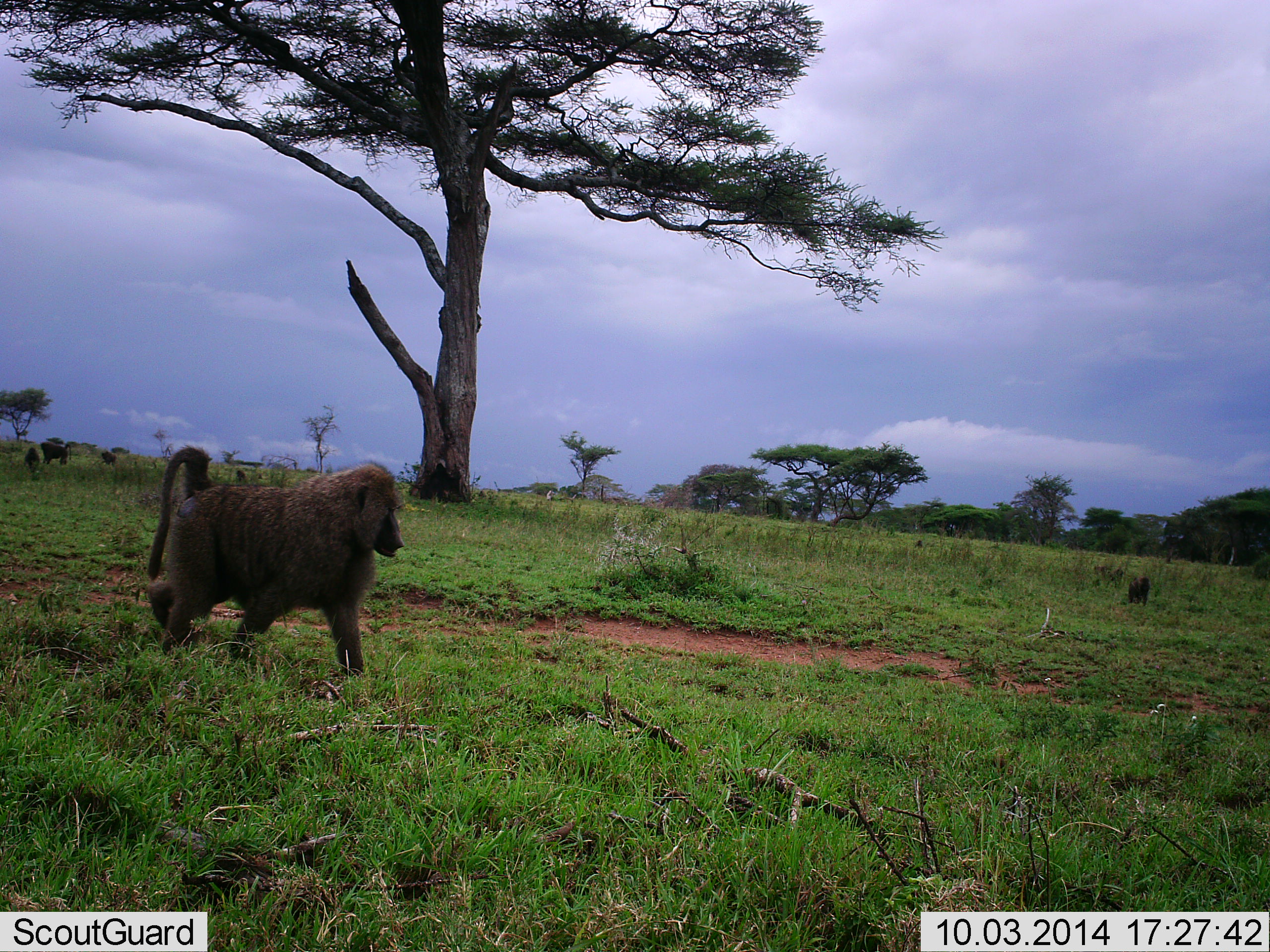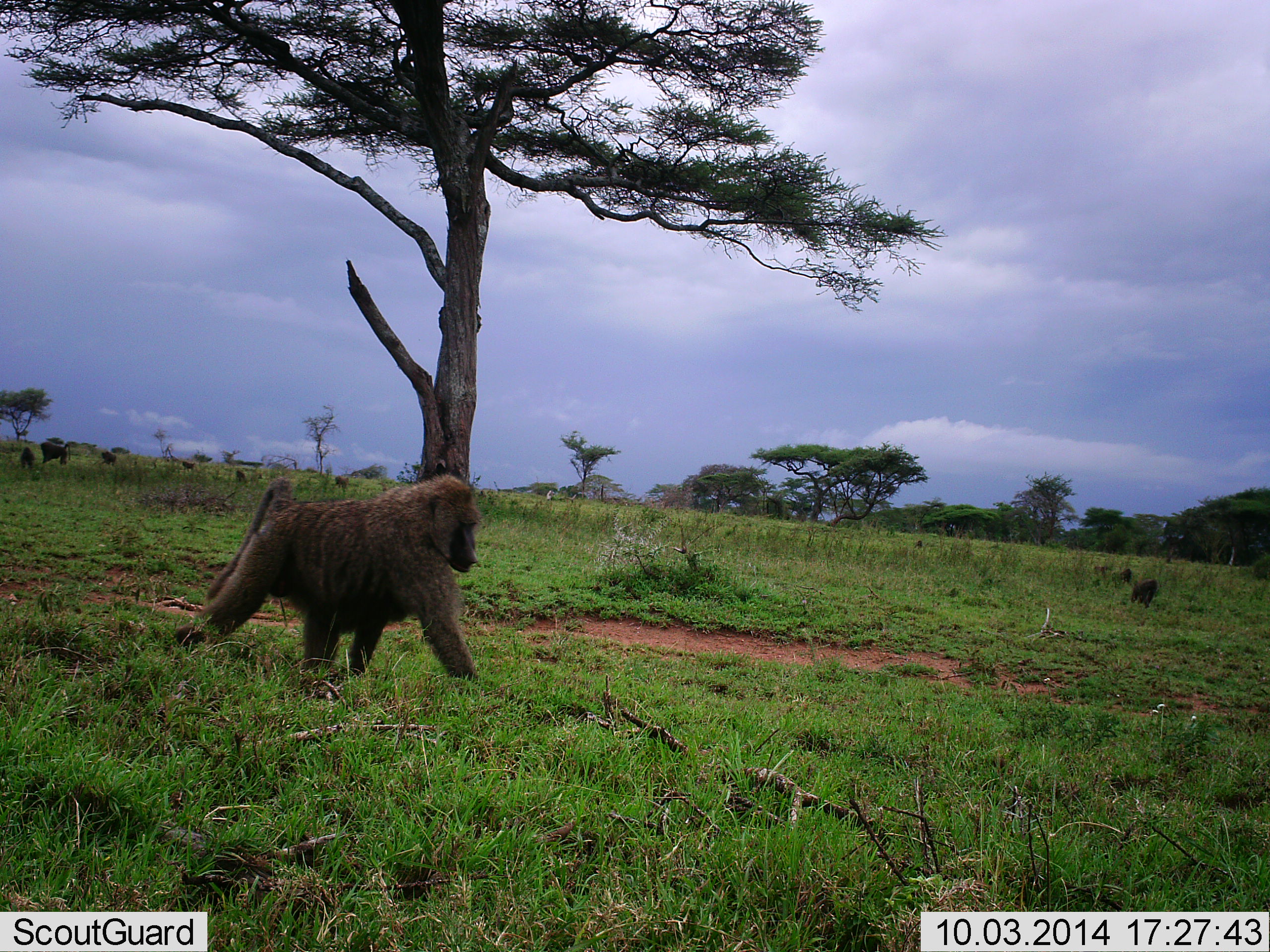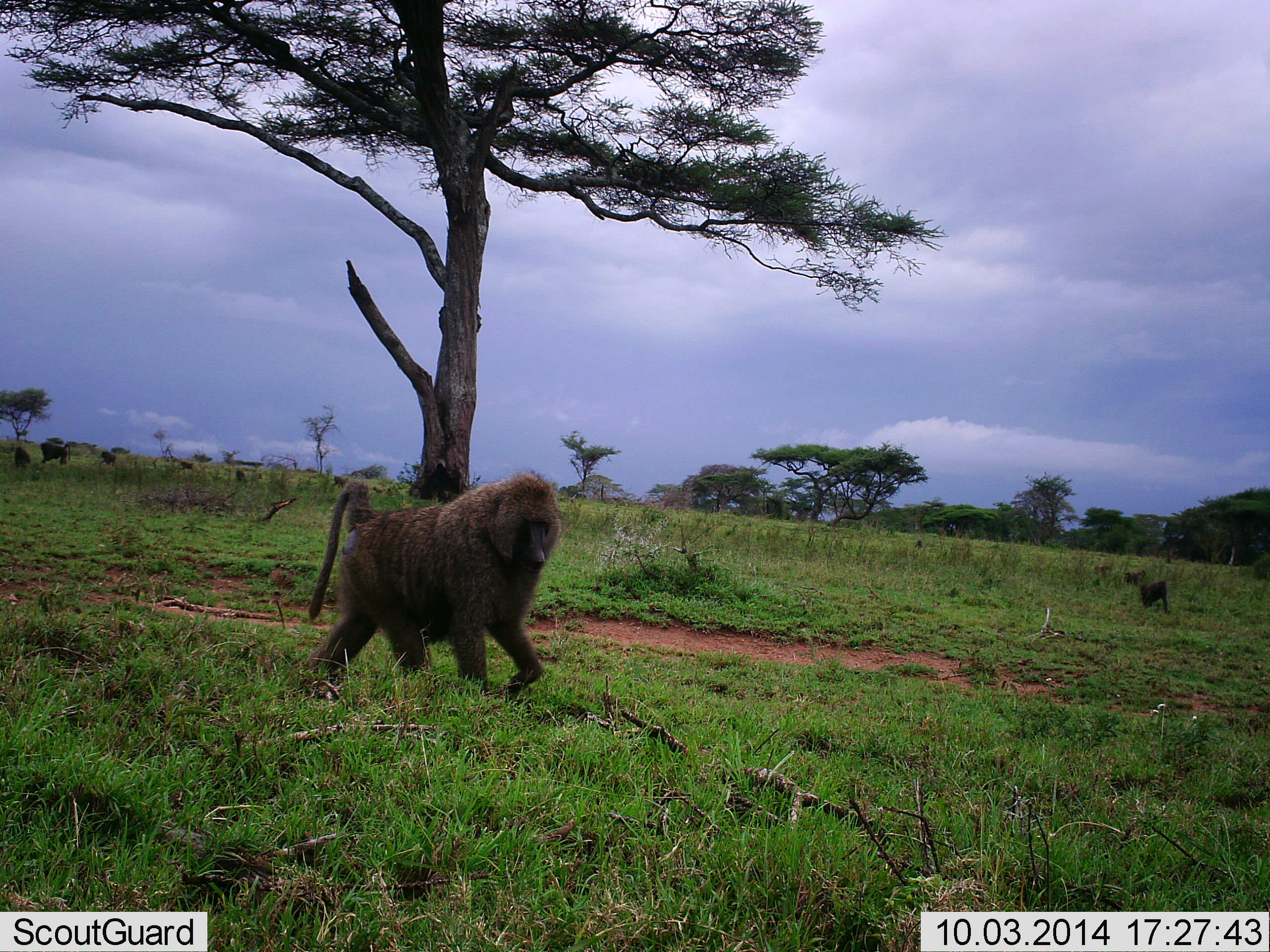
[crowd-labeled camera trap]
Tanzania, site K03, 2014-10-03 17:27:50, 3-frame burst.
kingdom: Animalia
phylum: Chordata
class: Mammalia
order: Primates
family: Cercopithecidae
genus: Papio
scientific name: Papio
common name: baboon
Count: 8.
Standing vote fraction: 10%.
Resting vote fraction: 20%.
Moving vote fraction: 100%.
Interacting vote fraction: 10%.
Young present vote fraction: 20%.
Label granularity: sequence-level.